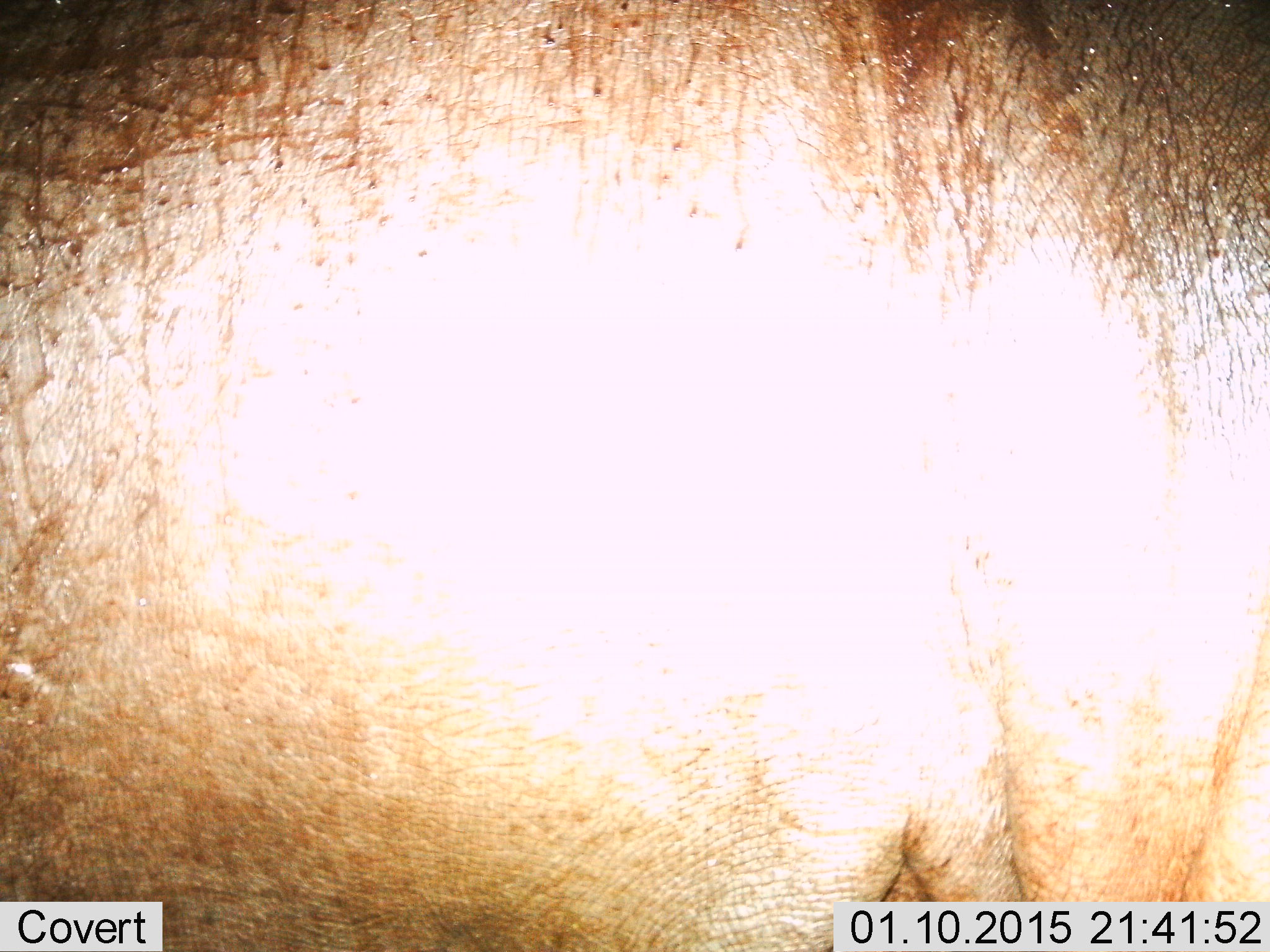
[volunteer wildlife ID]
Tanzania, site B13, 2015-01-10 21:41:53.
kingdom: Animalia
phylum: Chordata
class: Mammalia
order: Artiodactyla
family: Hippopotamidae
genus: Hippopotamus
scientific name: Hippopotamus amphibius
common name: hippopotamus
Hippopotamus (Hippopotamus amphibius), count 1. Behavior (volunteer vote fractions): standing 78%, resting 0%, moving 11%, interacting 0%. Young present (vote fraction): 0%. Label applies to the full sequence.